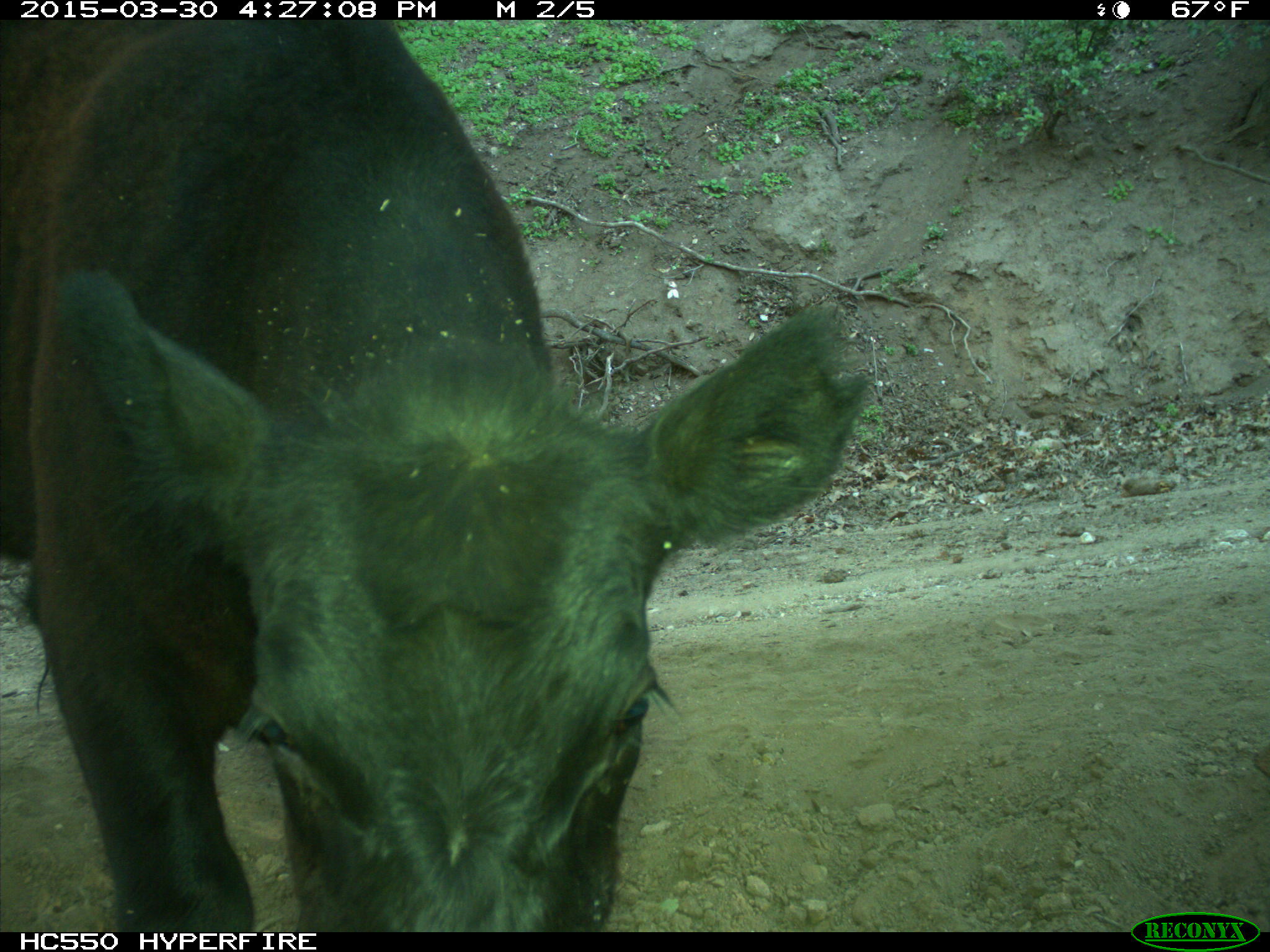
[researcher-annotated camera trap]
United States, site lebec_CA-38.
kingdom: Animalia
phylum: Chordata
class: Mammalia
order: Artiodactyla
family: Bovidae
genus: Bos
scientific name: Bos taurus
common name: domestic cow